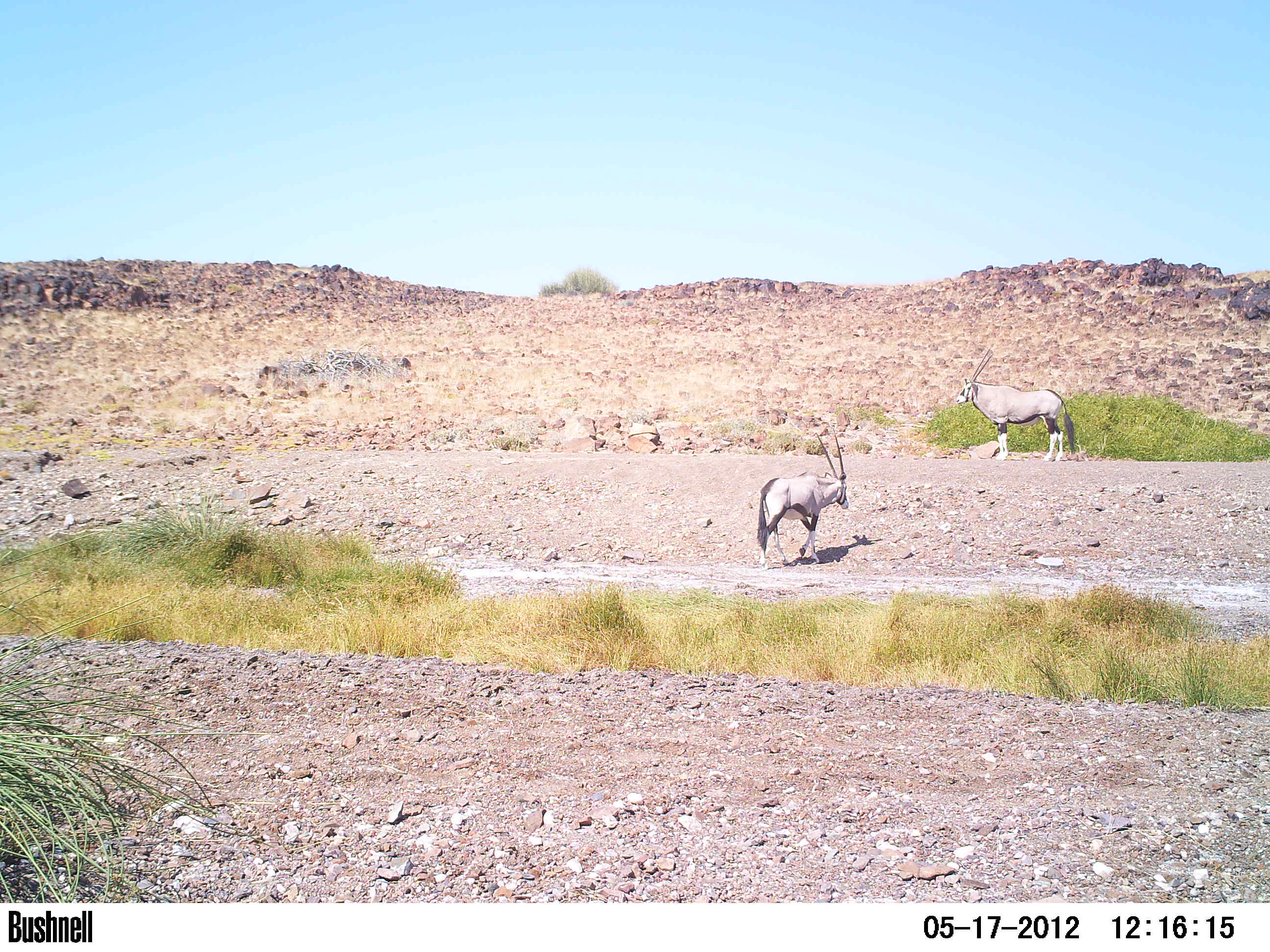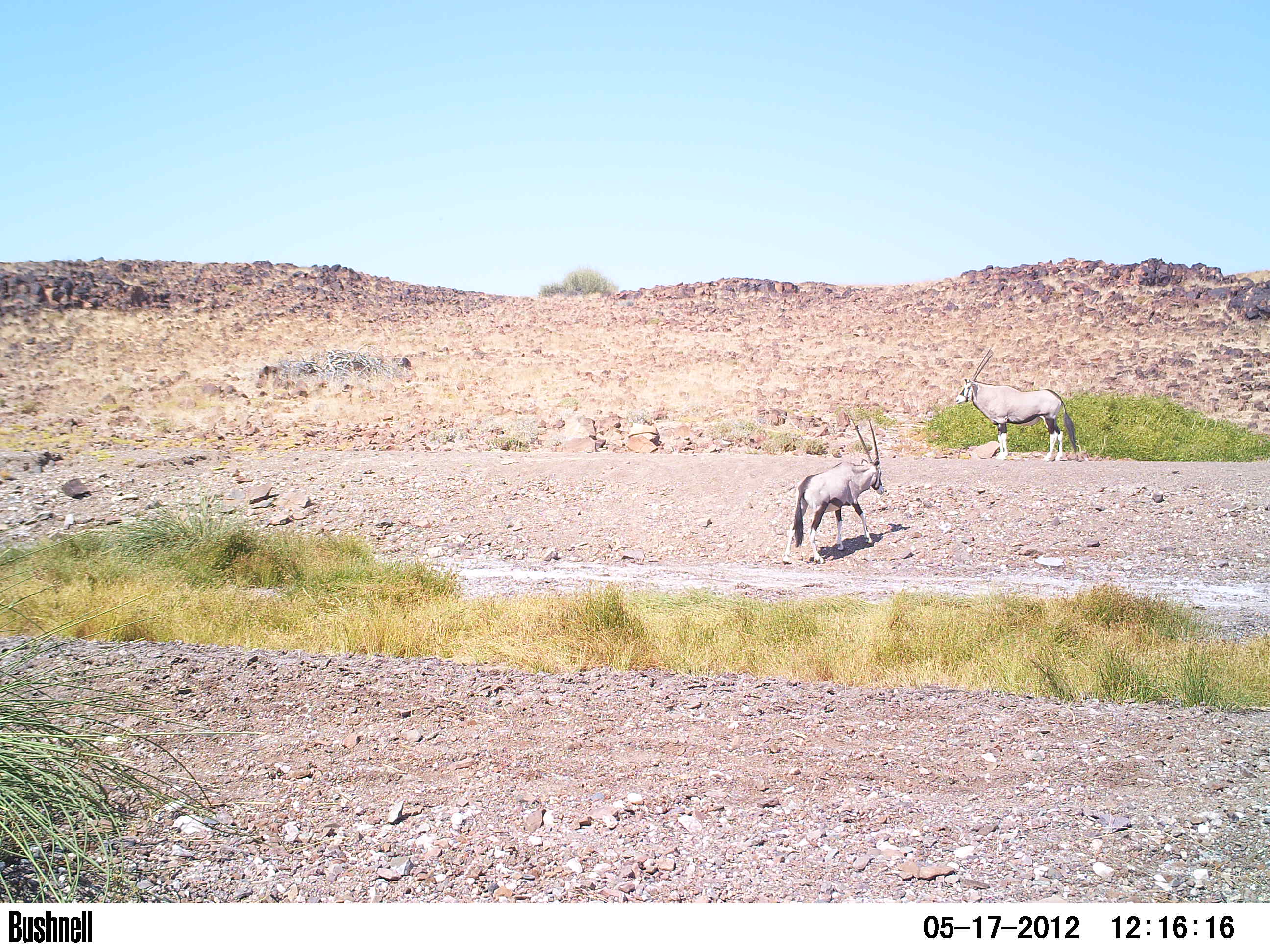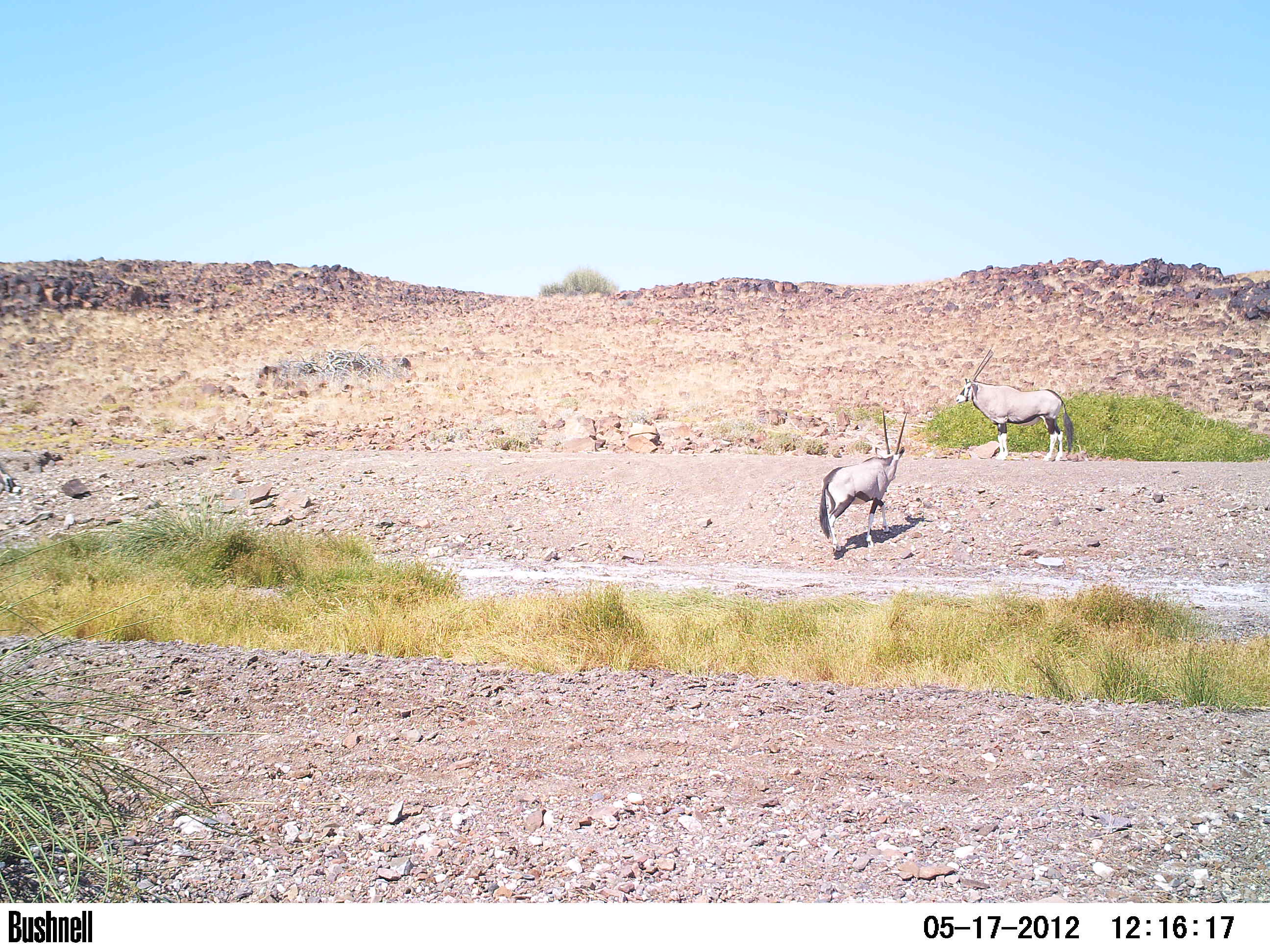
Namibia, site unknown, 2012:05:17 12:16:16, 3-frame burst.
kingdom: Animalia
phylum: Chordata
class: Mammalia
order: Artiodactyla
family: Bovidae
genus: Oryx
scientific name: Oryx gazella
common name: gemsbok